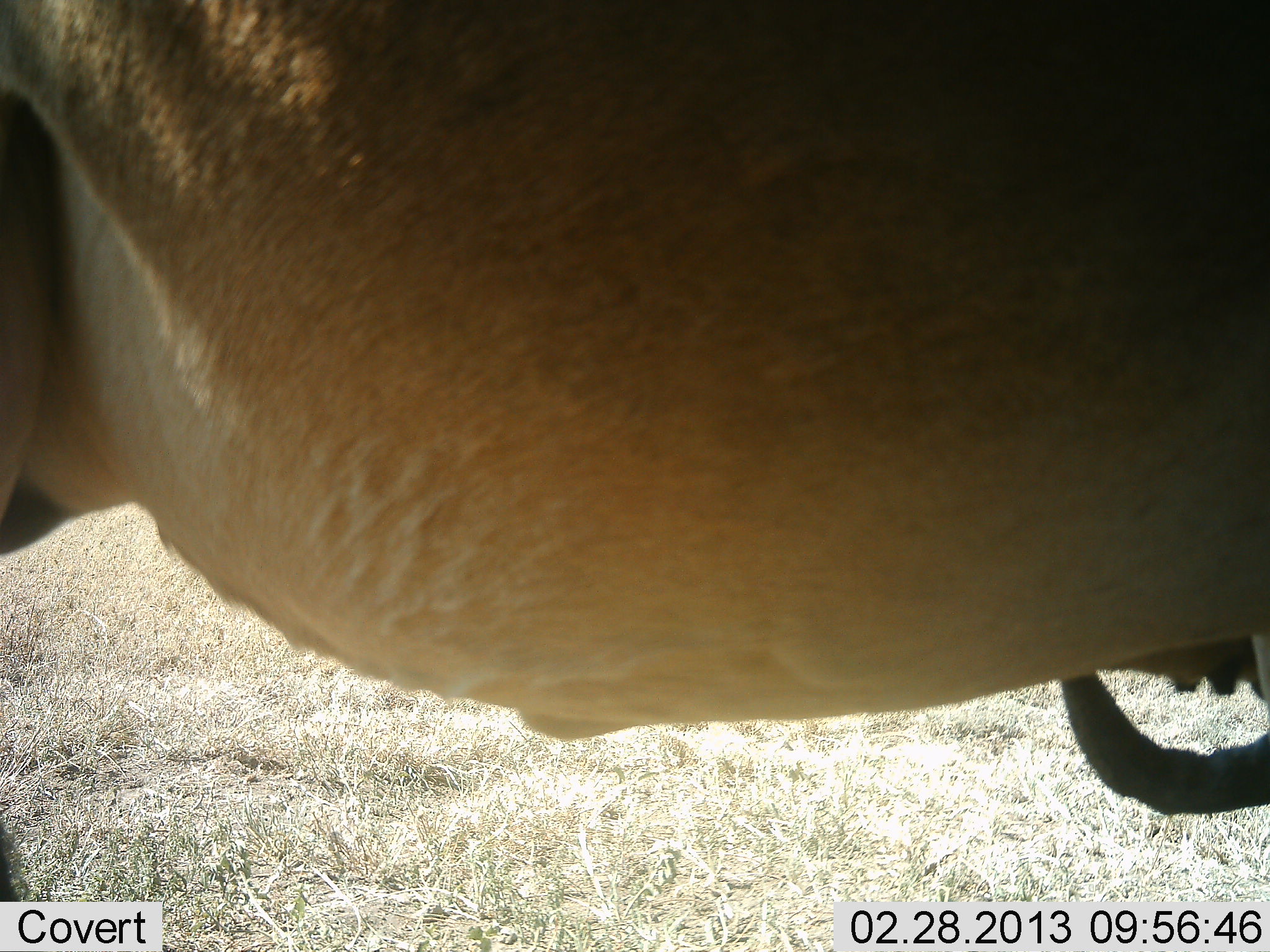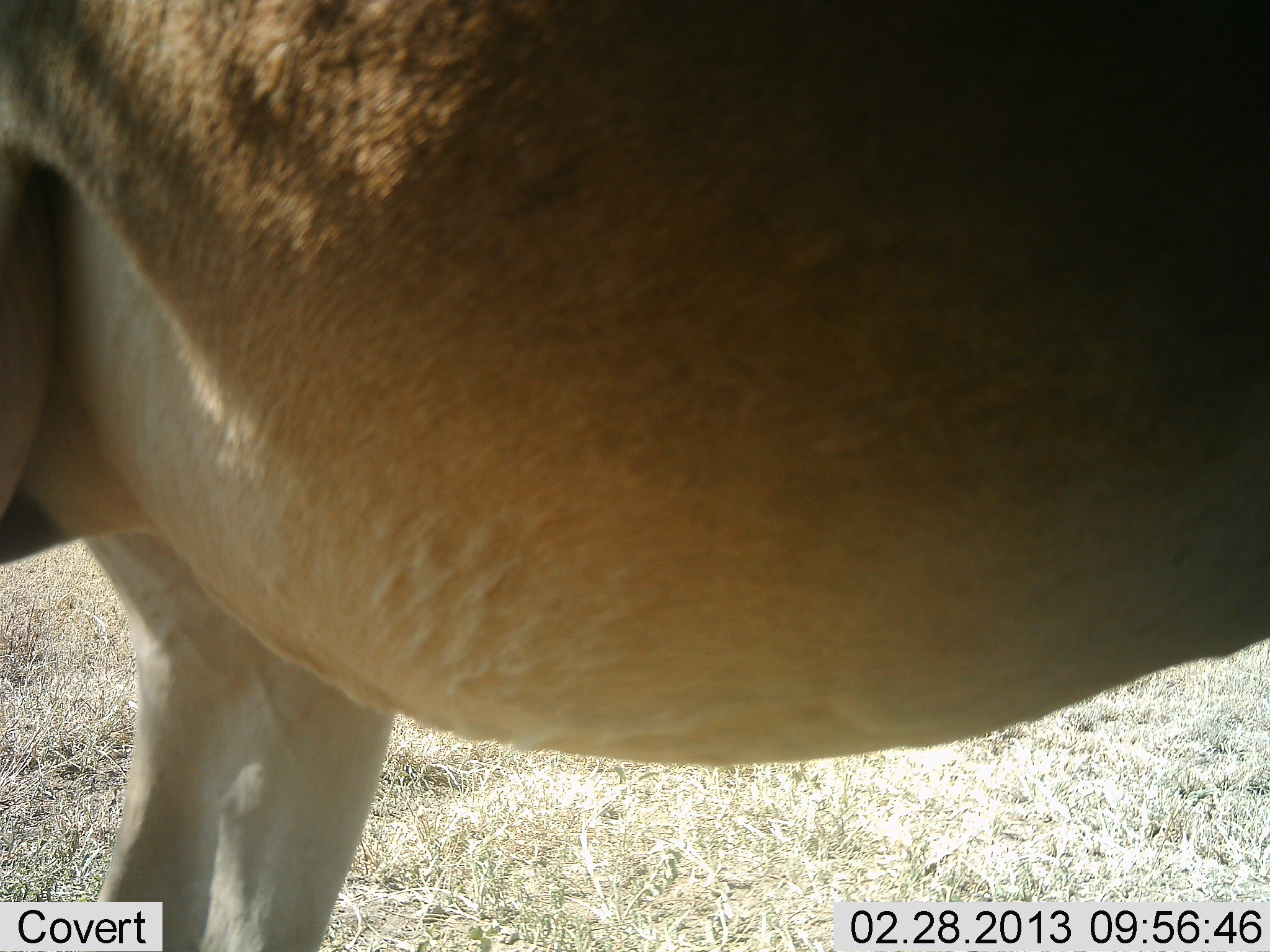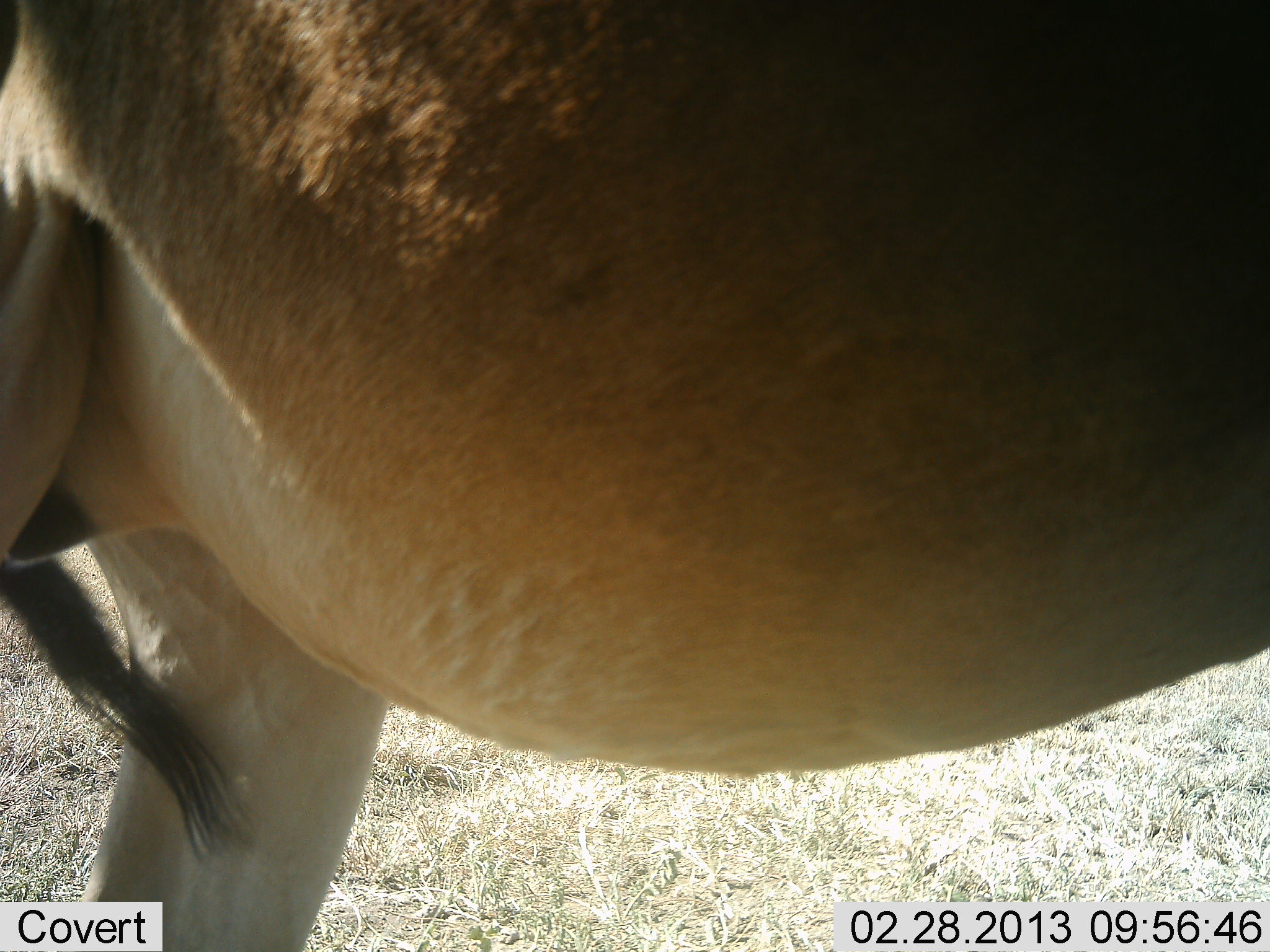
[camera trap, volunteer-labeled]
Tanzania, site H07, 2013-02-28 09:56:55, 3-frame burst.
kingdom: Animalia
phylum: Chordata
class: Mammalia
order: Artiodactyla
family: Bovidae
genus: Alcelaphus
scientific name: Alcelaphus buselaphus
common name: hartebeest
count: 1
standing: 100%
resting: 0%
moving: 0%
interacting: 0%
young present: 0%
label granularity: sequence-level